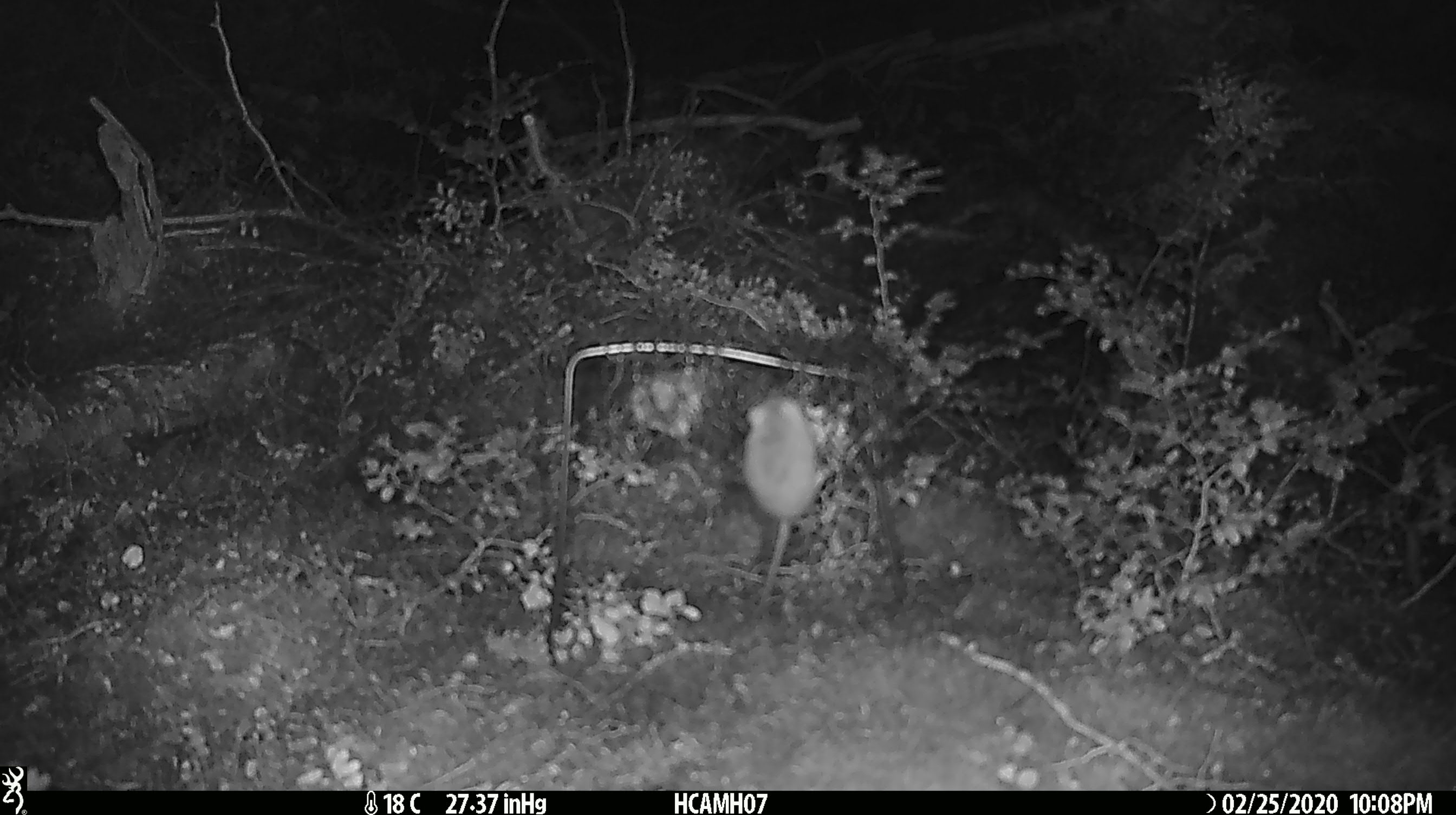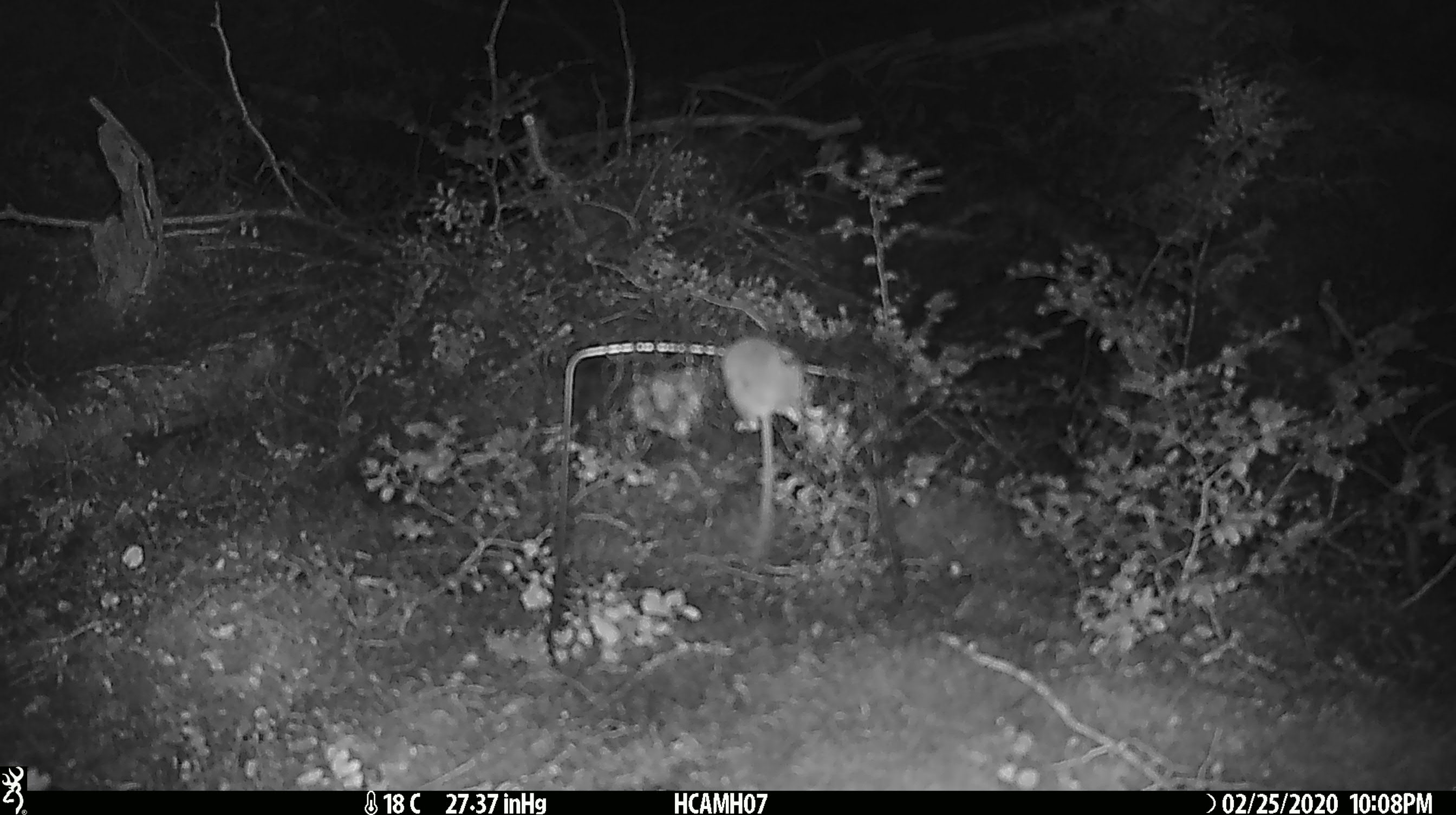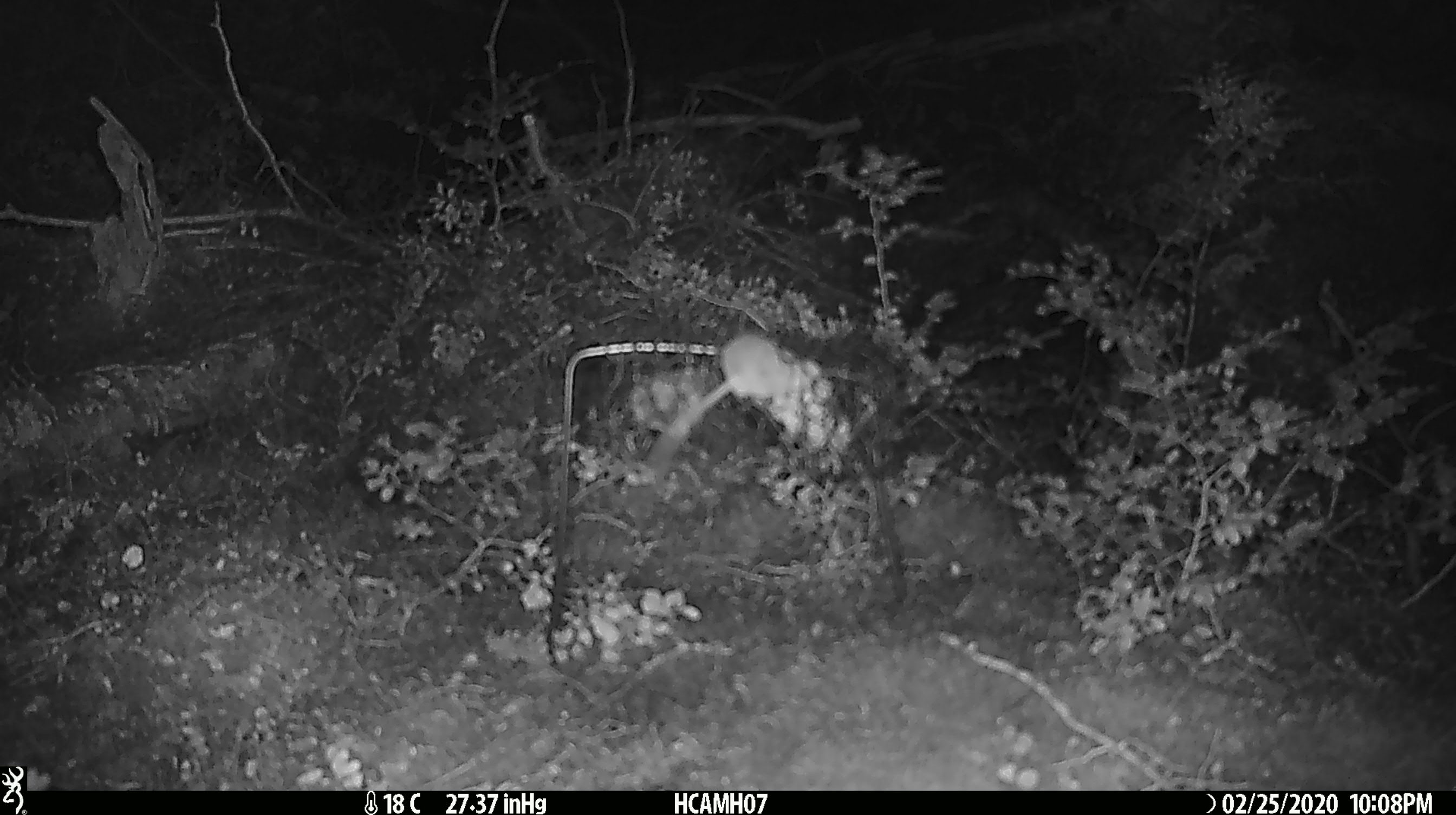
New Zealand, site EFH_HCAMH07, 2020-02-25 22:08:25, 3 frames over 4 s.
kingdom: Animalia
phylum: Chordata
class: Mammalia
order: Rodentia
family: Muridae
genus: Mus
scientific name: Mus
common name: mouse